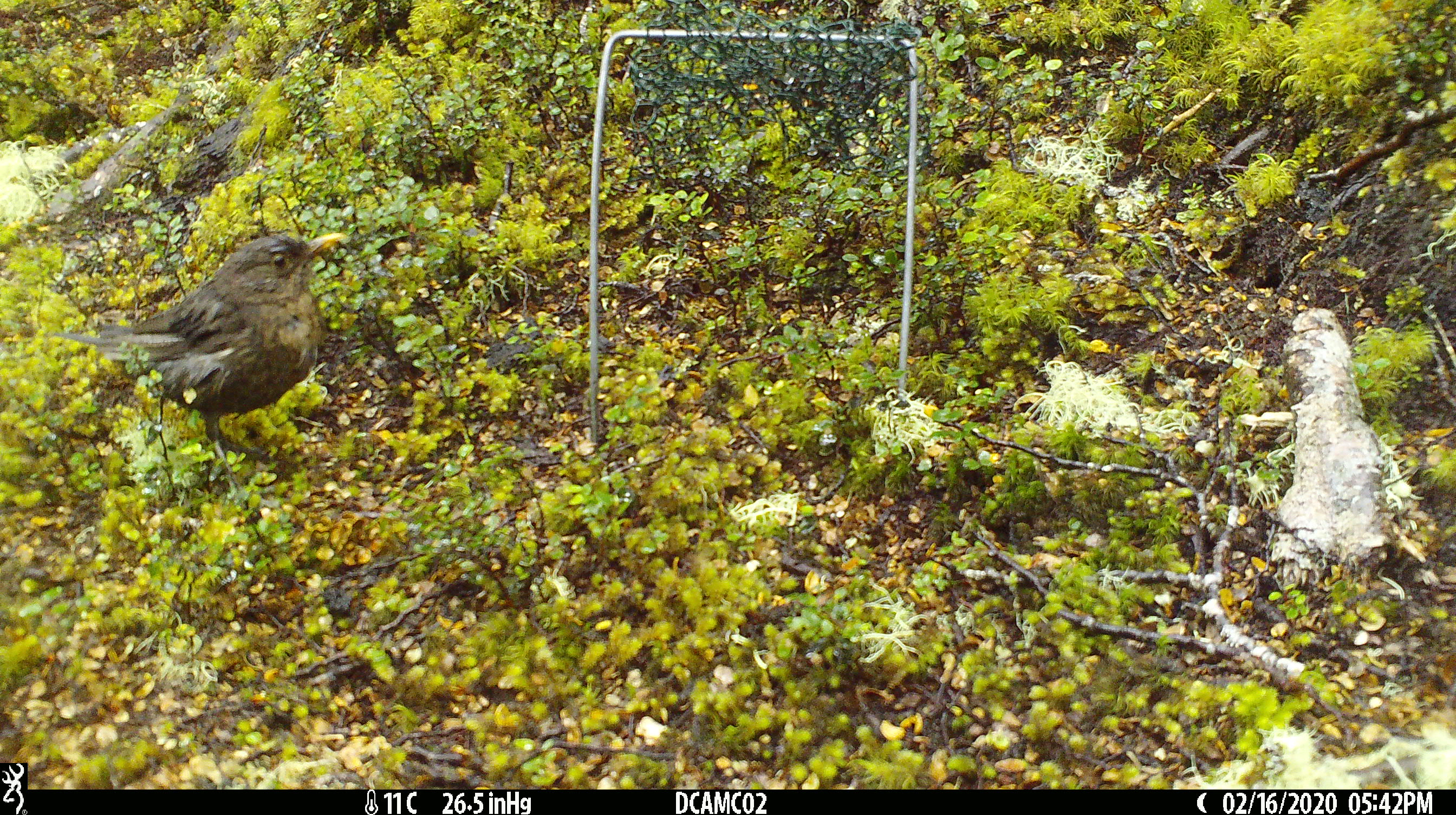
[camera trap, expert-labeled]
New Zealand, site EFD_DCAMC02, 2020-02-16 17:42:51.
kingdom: Animalia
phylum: Chordata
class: Aves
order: Passeriformes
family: Turdidae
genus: Turdus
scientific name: Turdus merula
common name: eurasian blackbird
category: blackbird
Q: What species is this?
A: Blackbird (eurasian blackbird) (Turdus merula).